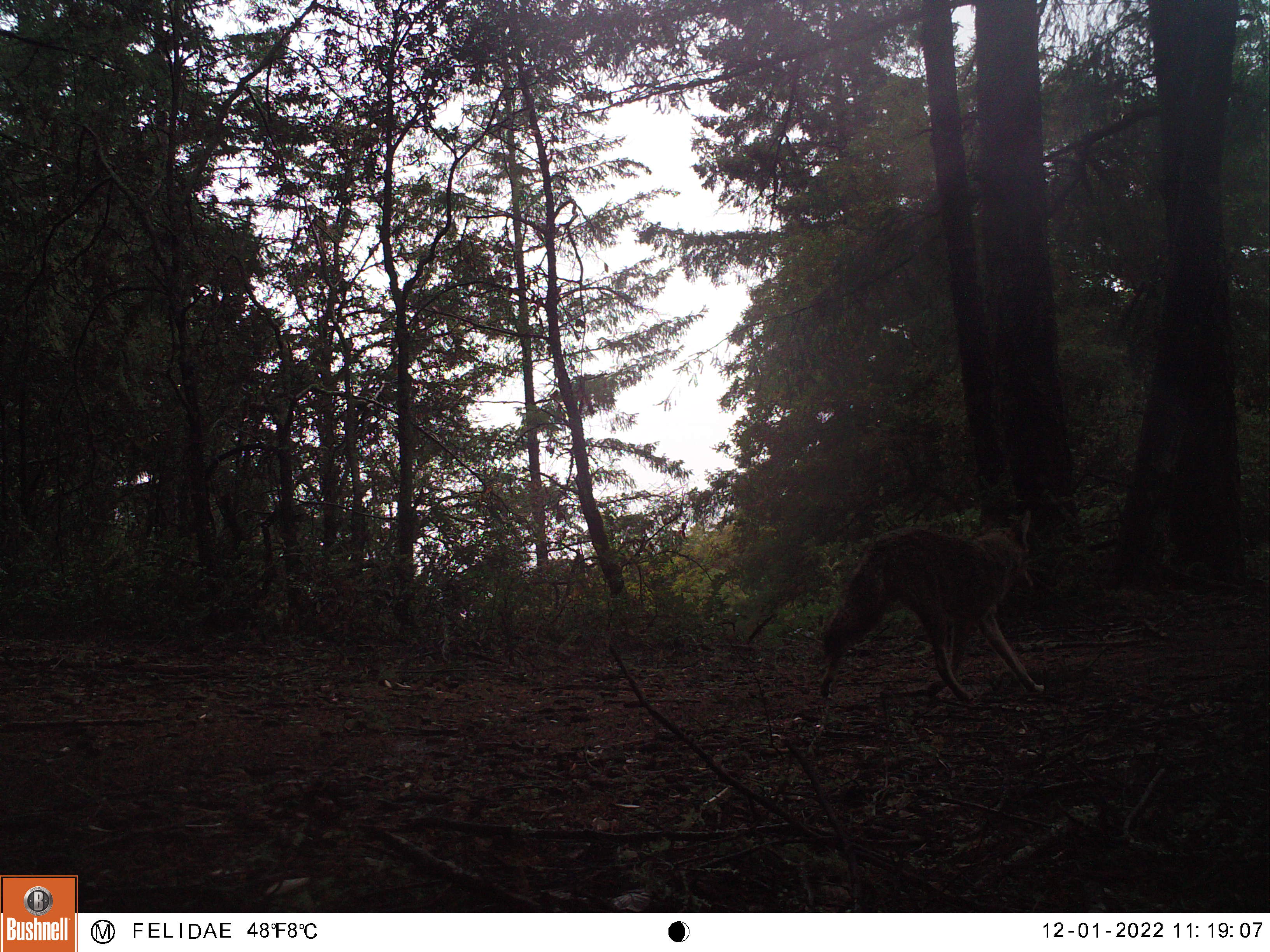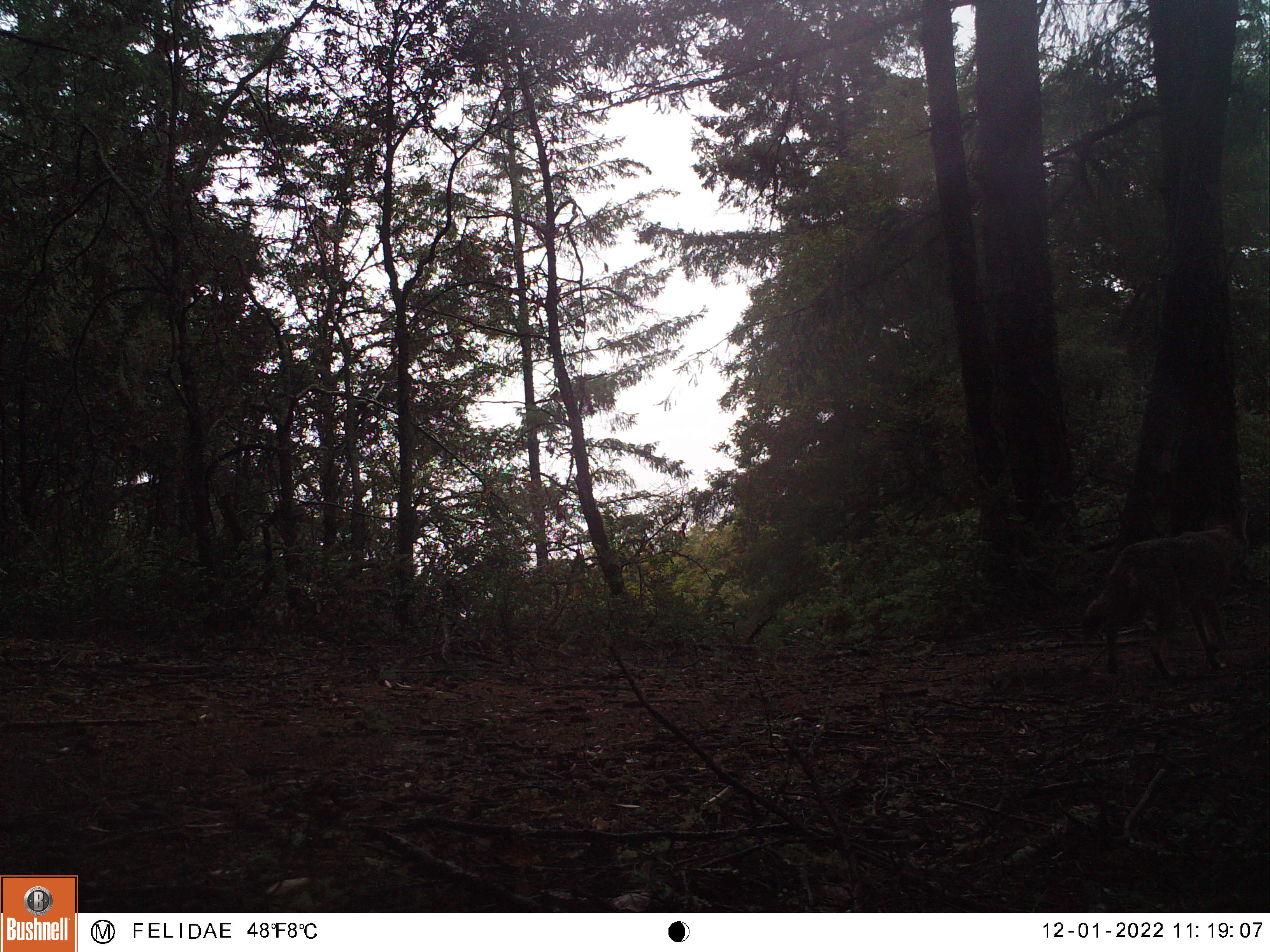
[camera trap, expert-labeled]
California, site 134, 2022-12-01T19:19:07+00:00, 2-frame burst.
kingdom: Animalia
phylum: Chordata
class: Mammalia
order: Carnivora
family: Canidae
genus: Canis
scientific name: Canis latrans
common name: coyote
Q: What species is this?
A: Coyote (Canis latrans).